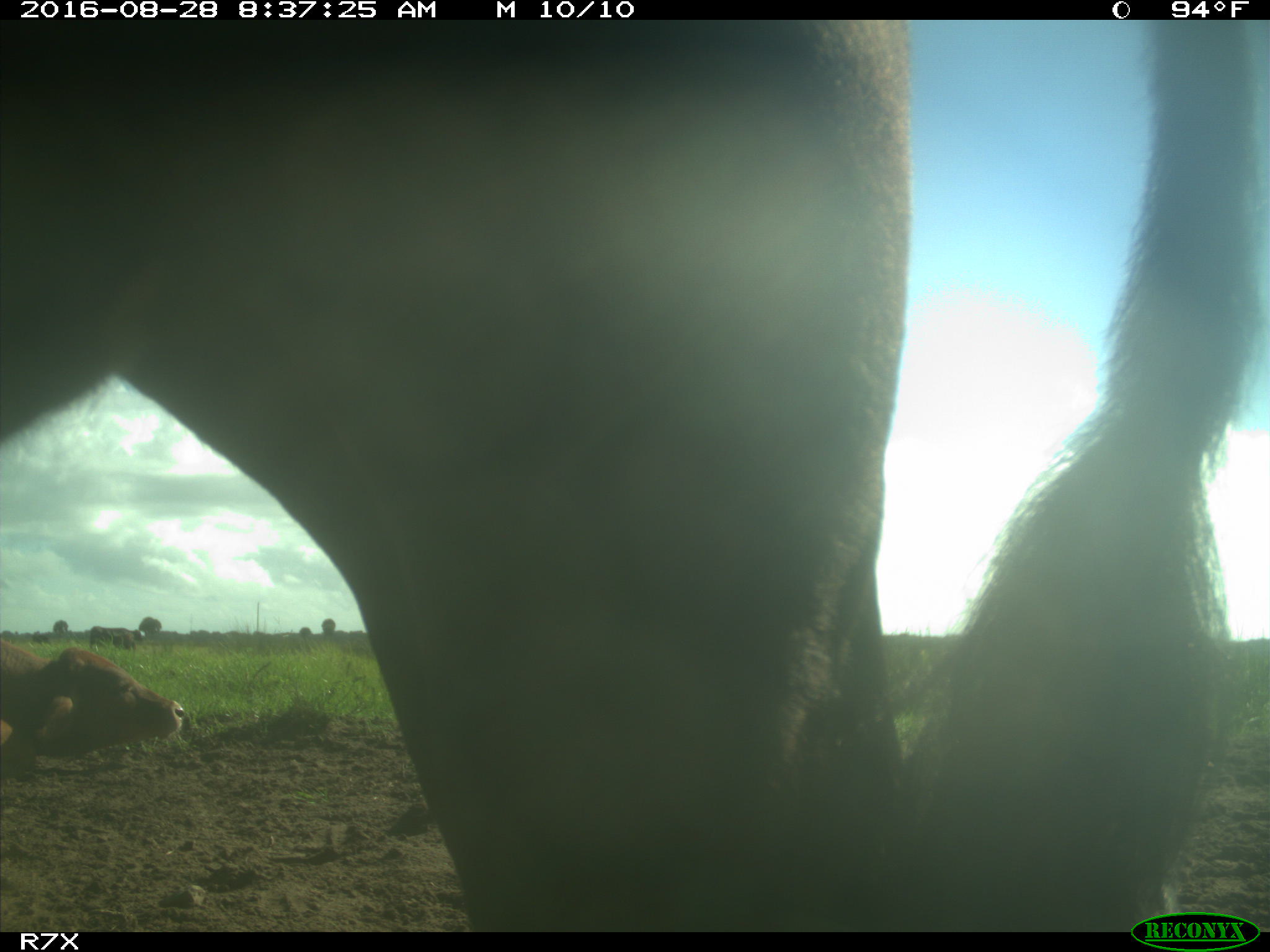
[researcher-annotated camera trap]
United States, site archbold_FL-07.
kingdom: Animalia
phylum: Chordata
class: Mammalia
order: Artiodactyla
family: Bovidae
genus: Bos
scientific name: Bos taurus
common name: domestic cow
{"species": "Bos taurus (domestic cow)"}